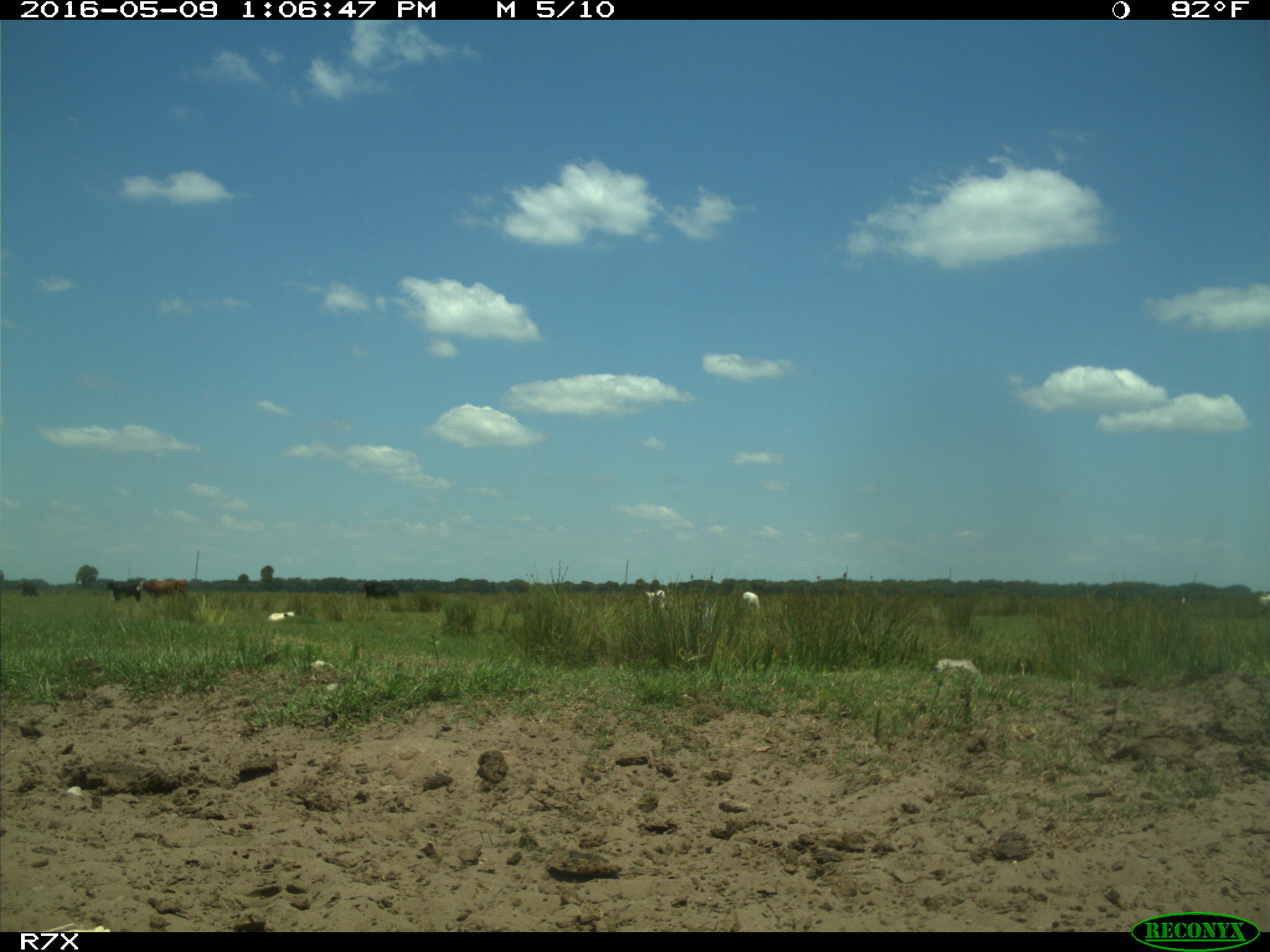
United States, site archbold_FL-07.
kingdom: Animalia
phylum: Chordata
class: Mammalia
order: Artiodactyla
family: Bovidae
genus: Bos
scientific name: Bos taurus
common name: domestic cow